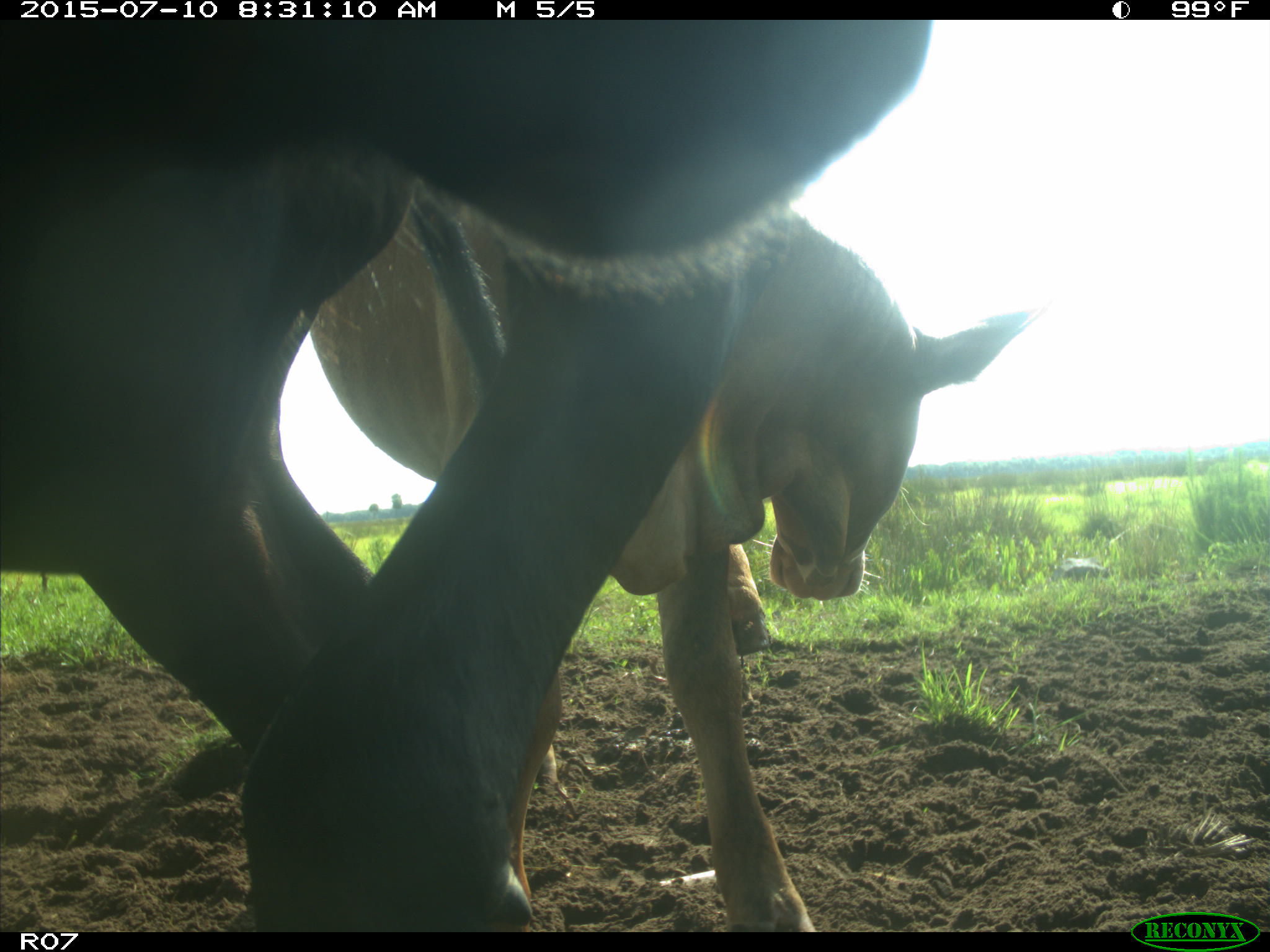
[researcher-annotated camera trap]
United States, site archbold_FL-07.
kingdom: Animalia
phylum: Chordata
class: Mammalia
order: Artiodactyla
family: Bovidae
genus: Bos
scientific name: Bos taurus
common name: domestic cow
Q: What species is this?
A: Bos taurus (domestic cow).